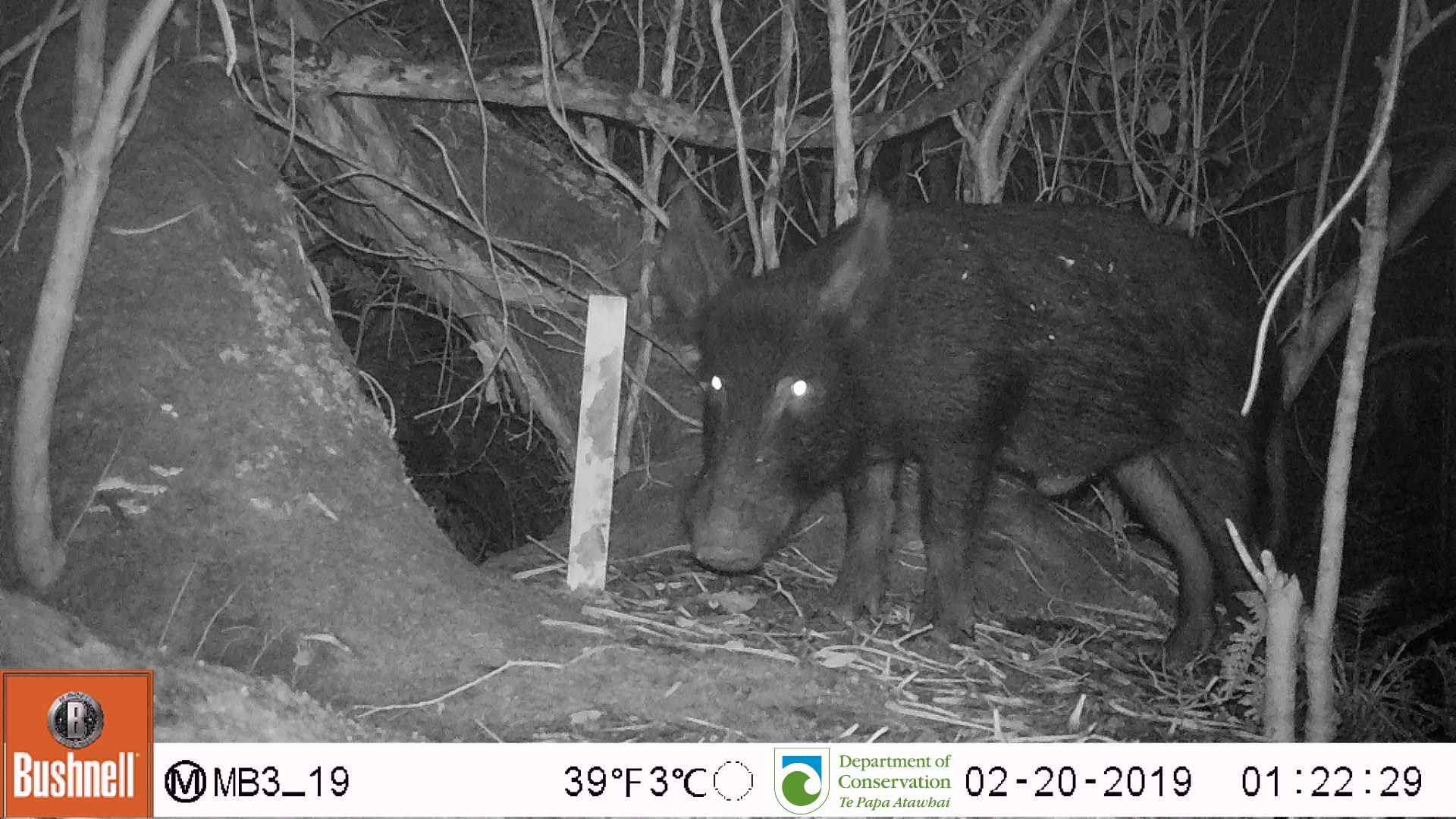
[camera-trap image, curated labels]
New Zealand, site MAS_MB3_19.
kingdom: Animalia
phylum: Chordata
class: Mammalia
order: Artiodactyla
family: Suidae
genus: Sus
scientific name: Sus scrofa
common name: pig